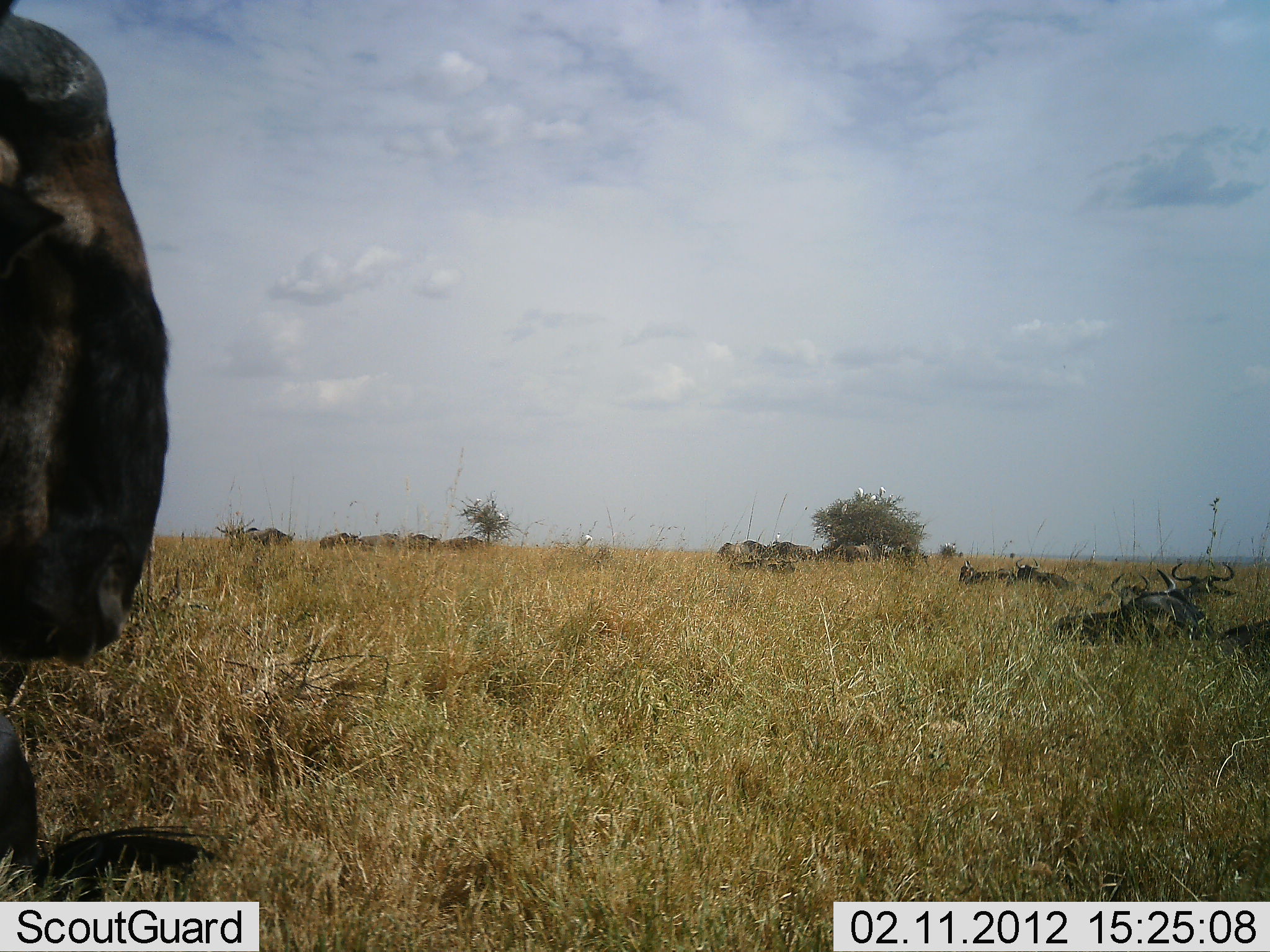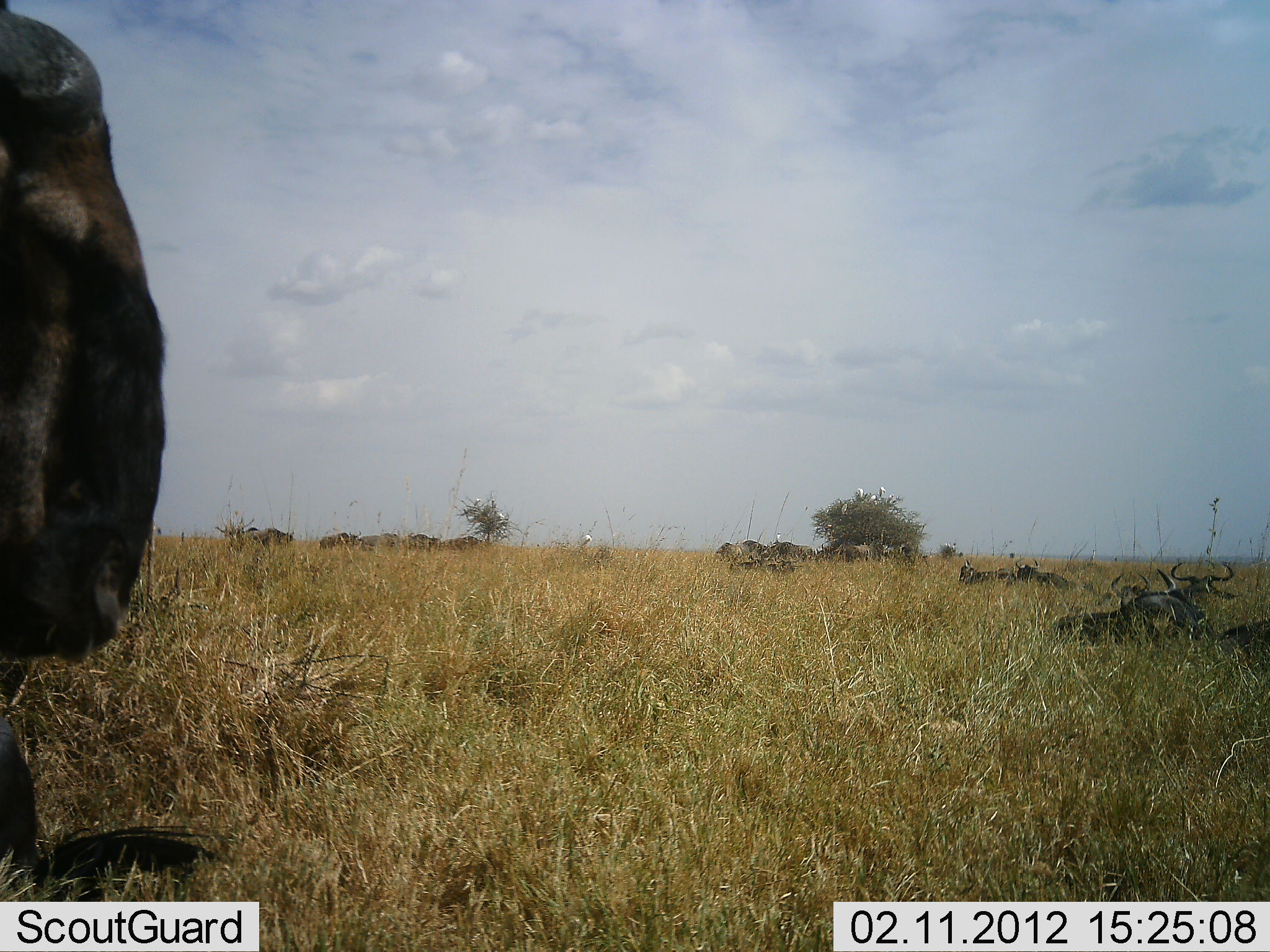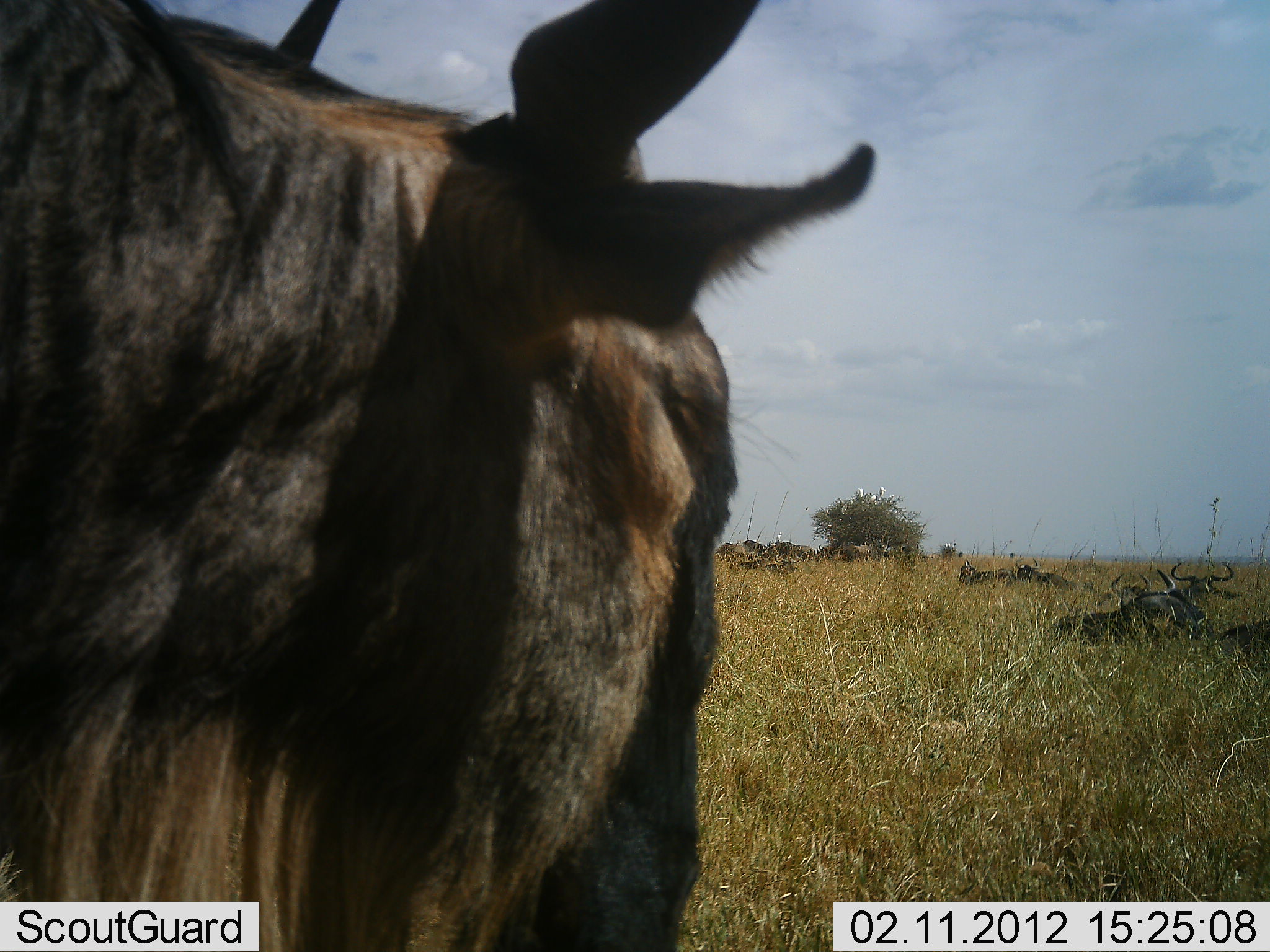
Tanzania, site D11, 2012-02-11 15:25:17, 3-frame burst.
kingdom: Animalia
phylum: Chordata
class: Mammalia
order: Artiodactyla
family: Bovidae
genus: Connochaetes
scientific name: Connochaetes taurinus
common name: blue wildebeest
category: wildebeest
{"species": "wildebeest (blue wildebeest) (Connochaetes taurinus)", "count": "11-50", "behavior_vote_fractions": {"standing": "44%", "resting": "66%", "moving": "56%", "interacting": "6%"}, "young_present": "0%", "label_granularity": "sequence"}